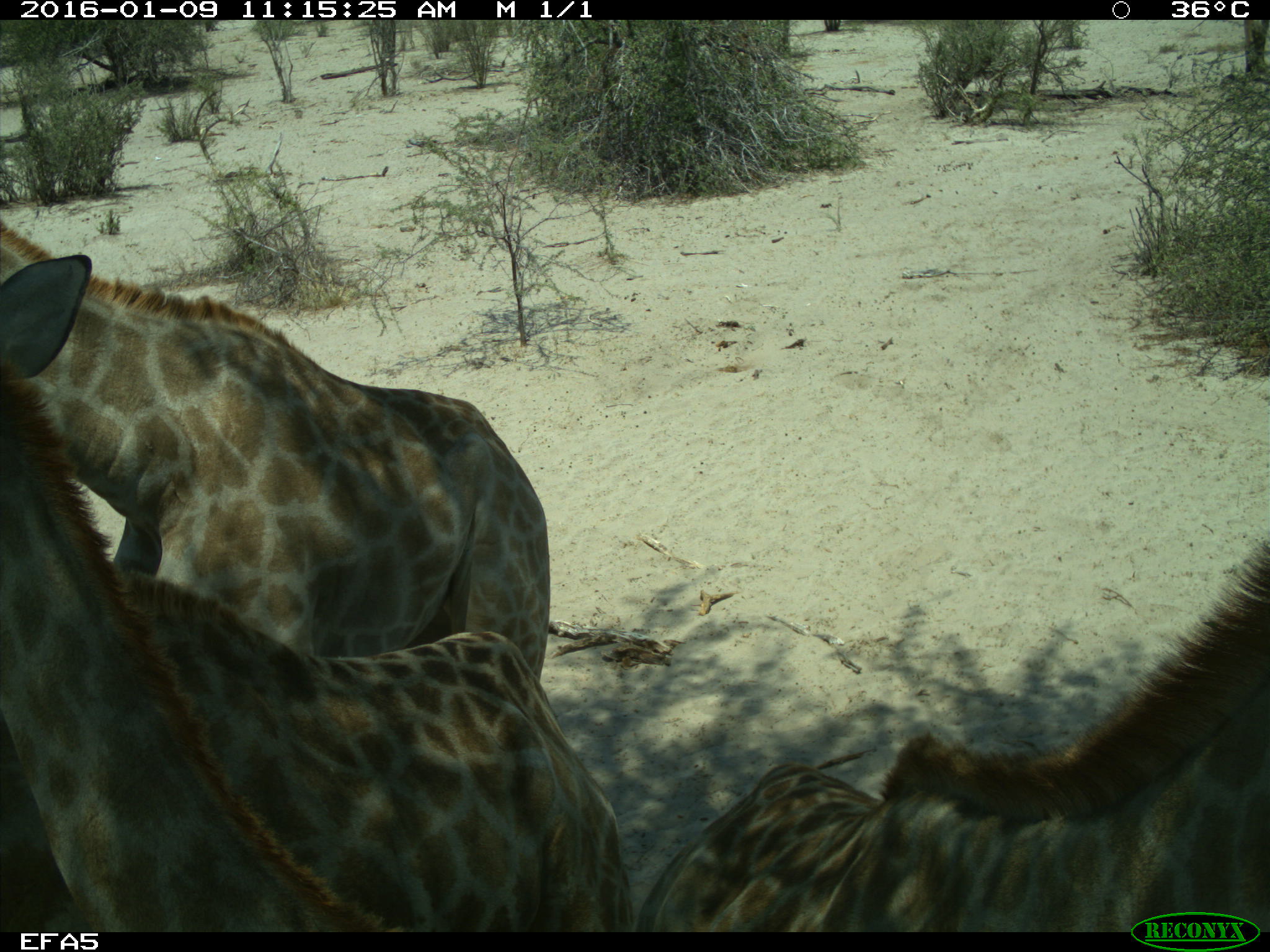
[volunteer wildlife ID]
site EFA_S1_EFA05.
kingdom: Animalia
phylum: Chordata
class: Mammalia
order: Artiodactyla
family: Giraffidae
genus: Giraffa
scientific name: Giraffa camelopardalis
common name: giraffe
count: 4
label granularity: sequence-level